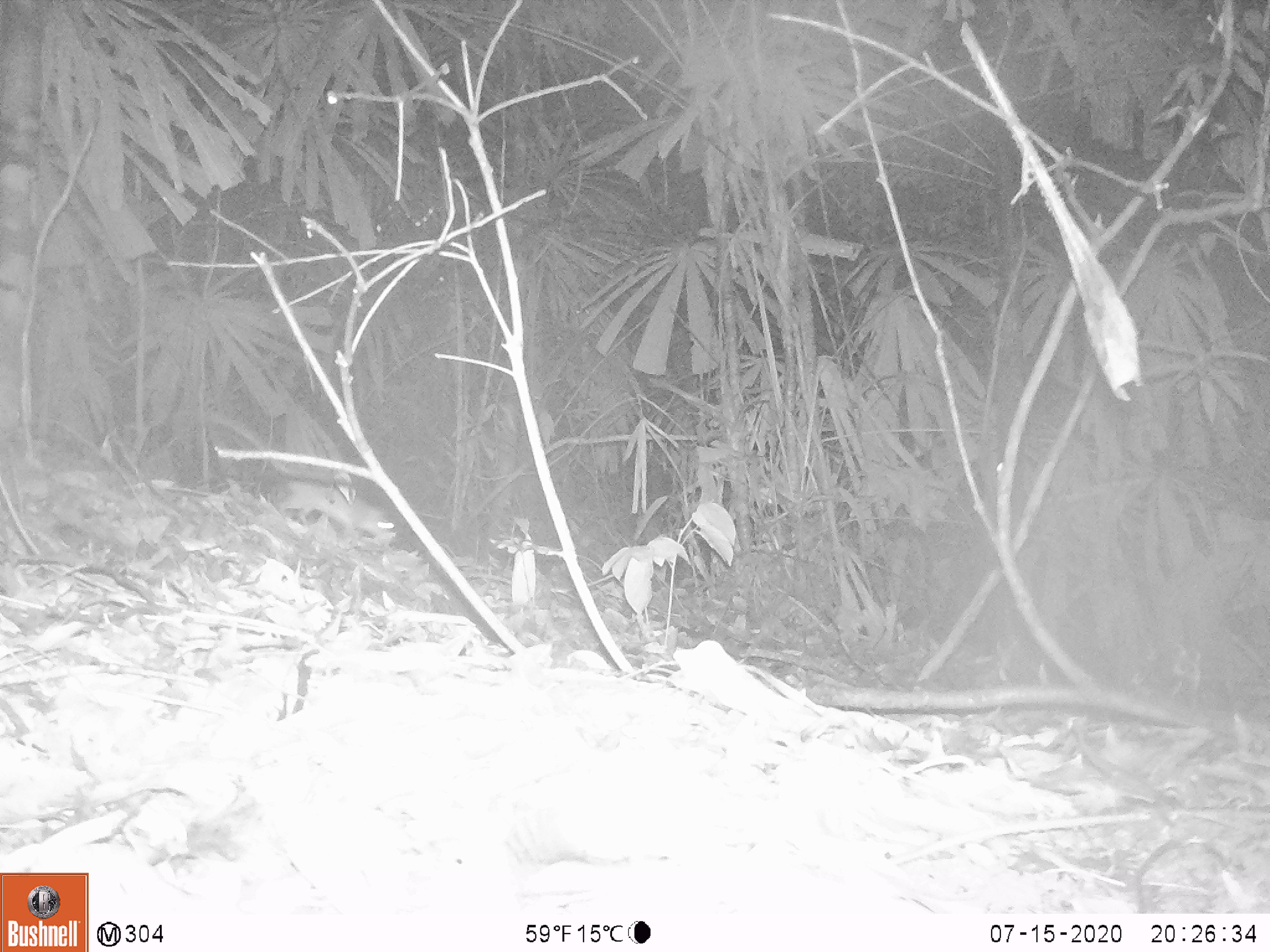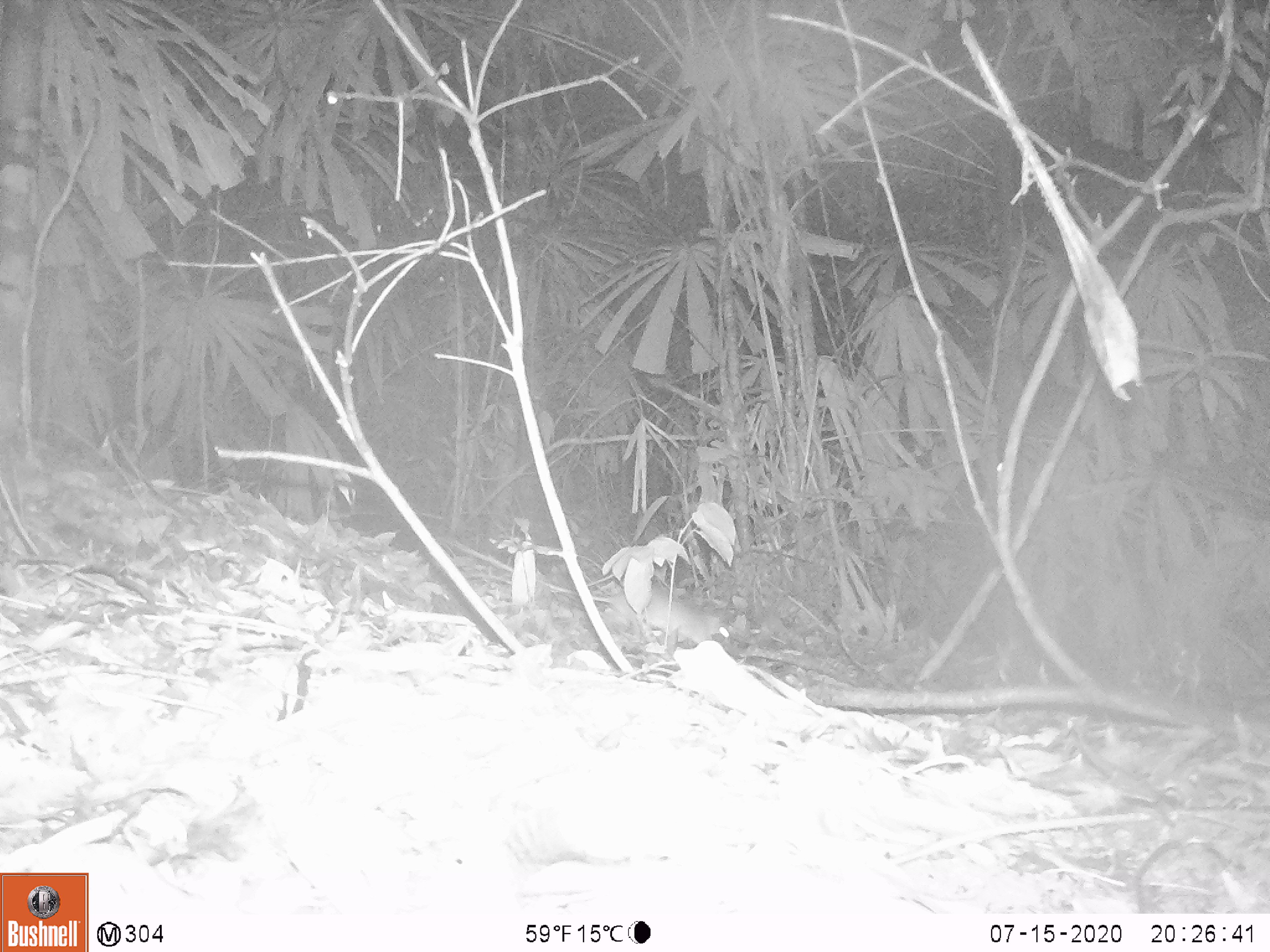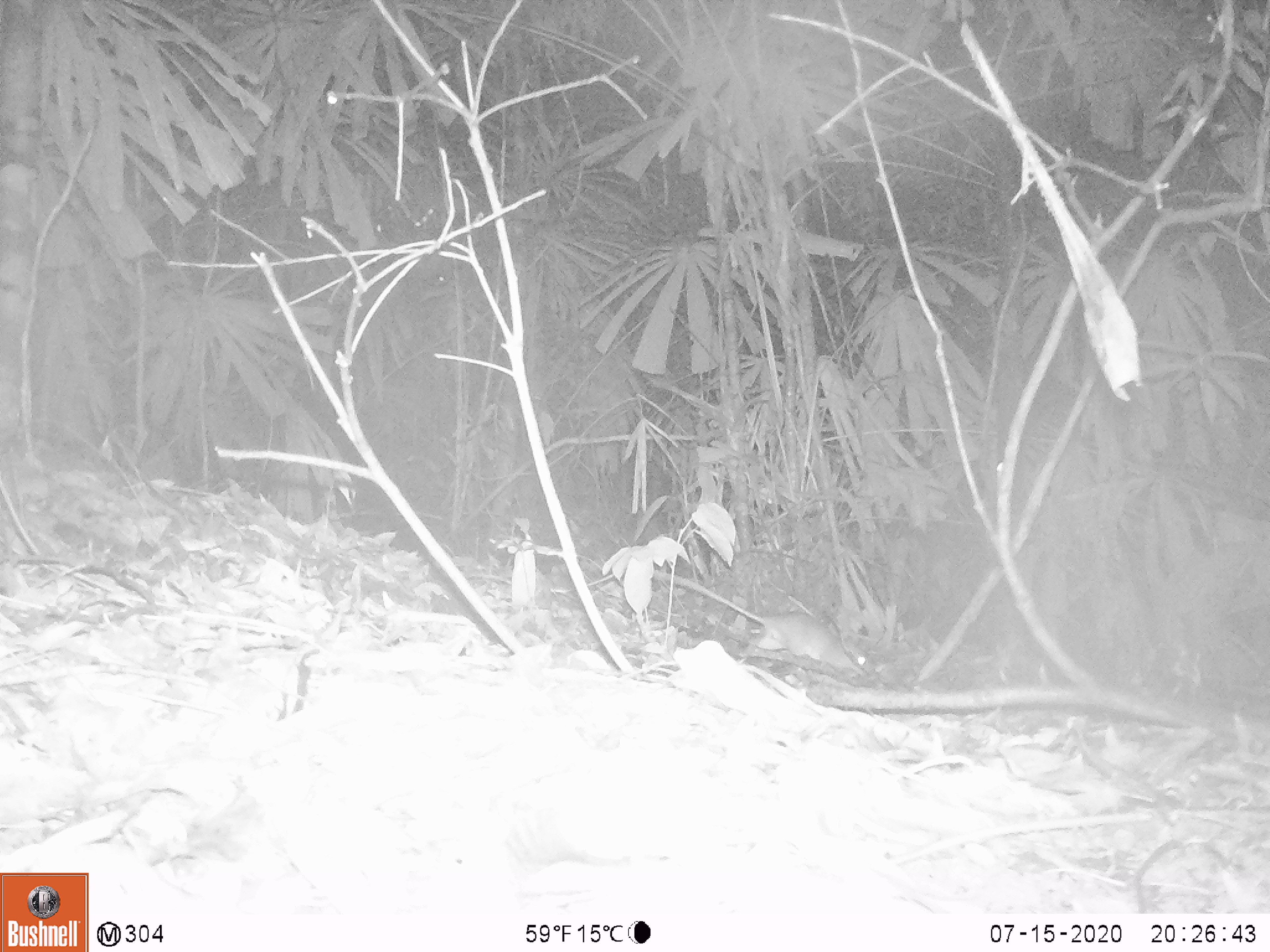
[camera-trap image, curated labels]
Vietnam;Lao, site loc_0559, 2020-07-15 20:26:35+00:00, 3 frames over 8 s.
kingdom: Animalia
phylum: Chordata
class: Mammalia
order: Rodentia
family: Muridae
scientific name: Muridae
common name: old-world mice and rats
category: unidentified murid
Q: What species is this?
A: Unidentified murid (old-world mice and rats) (Muridae).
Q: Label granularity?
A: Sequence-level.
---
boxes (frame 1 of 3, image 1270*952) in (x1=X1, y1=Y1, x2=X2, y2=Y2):
unidentified murid: (x1=277, y1=480, x2=399, y2=545)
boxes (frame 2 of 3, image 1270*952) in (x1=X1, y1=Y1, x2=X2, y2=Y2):
unidentified murid: (x1=454, y1=539, x2=732, y2=645)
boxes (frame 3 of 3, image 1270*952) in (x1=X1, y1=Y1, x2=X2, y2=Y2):
unidentified murid: (x1=654, y1=570, x2=876, y2=677)